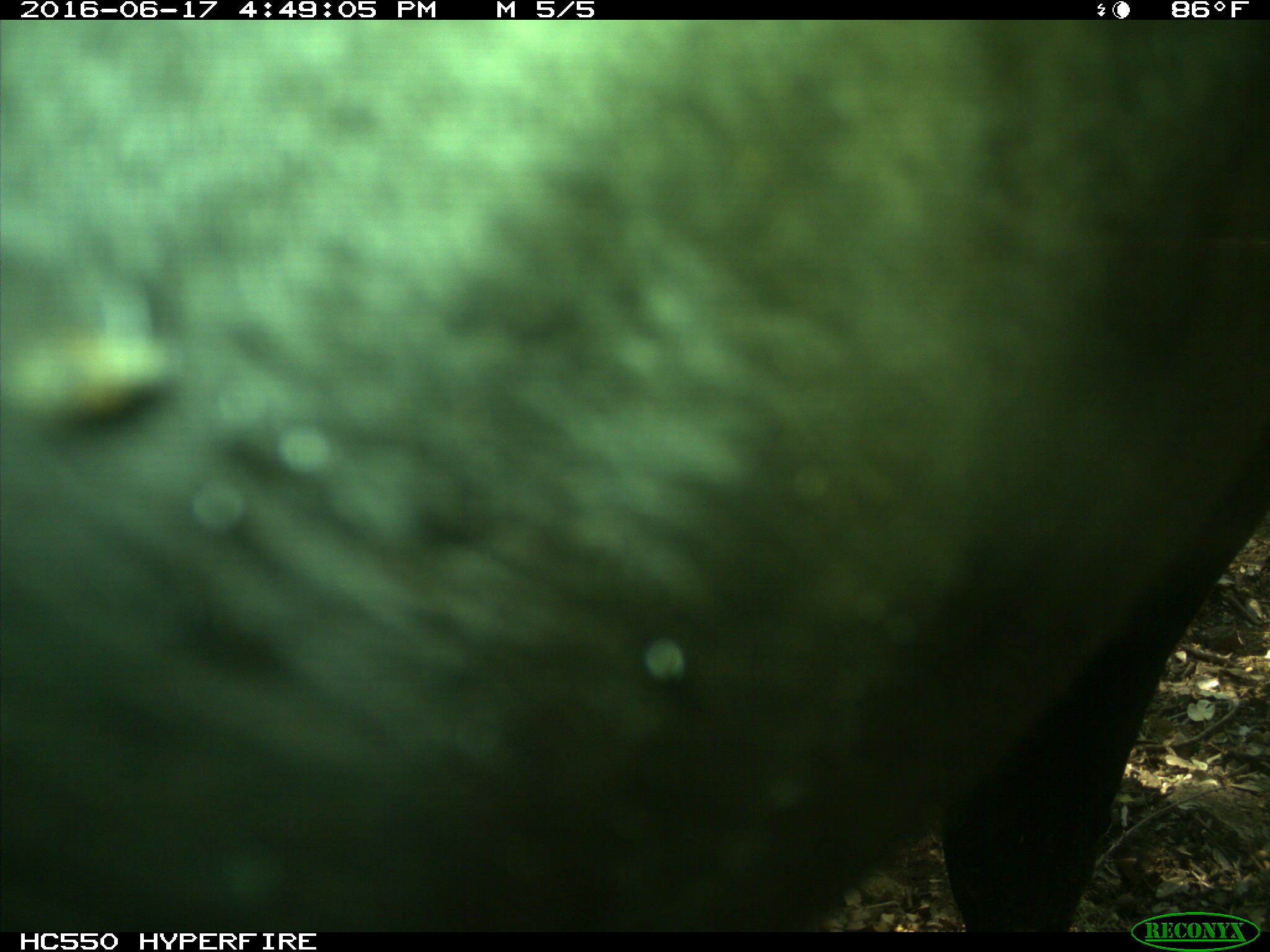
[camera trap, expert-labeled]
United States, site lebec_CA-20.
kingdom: Animalia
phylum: Chordata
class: Mammalia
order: Artiodactyla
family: Bovidae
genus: Bos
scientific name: Bos taurus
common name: domestic cow